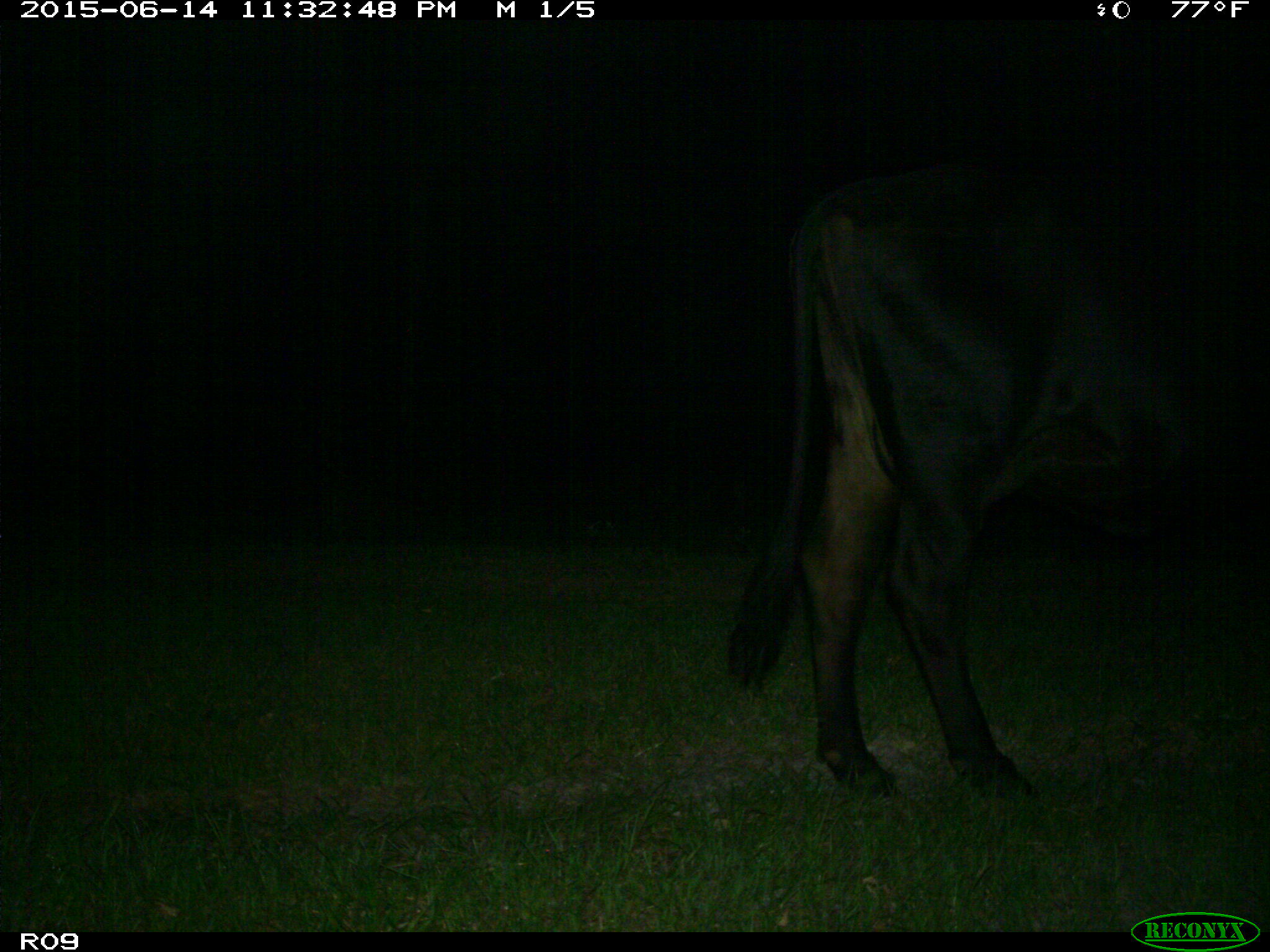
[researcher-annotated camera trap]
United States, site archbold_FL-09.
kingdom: Animalia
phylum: Chordata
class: Mammalia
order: Artiodactyla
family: Bovidae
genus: Bos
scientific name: Bos taurus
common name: domestic cow